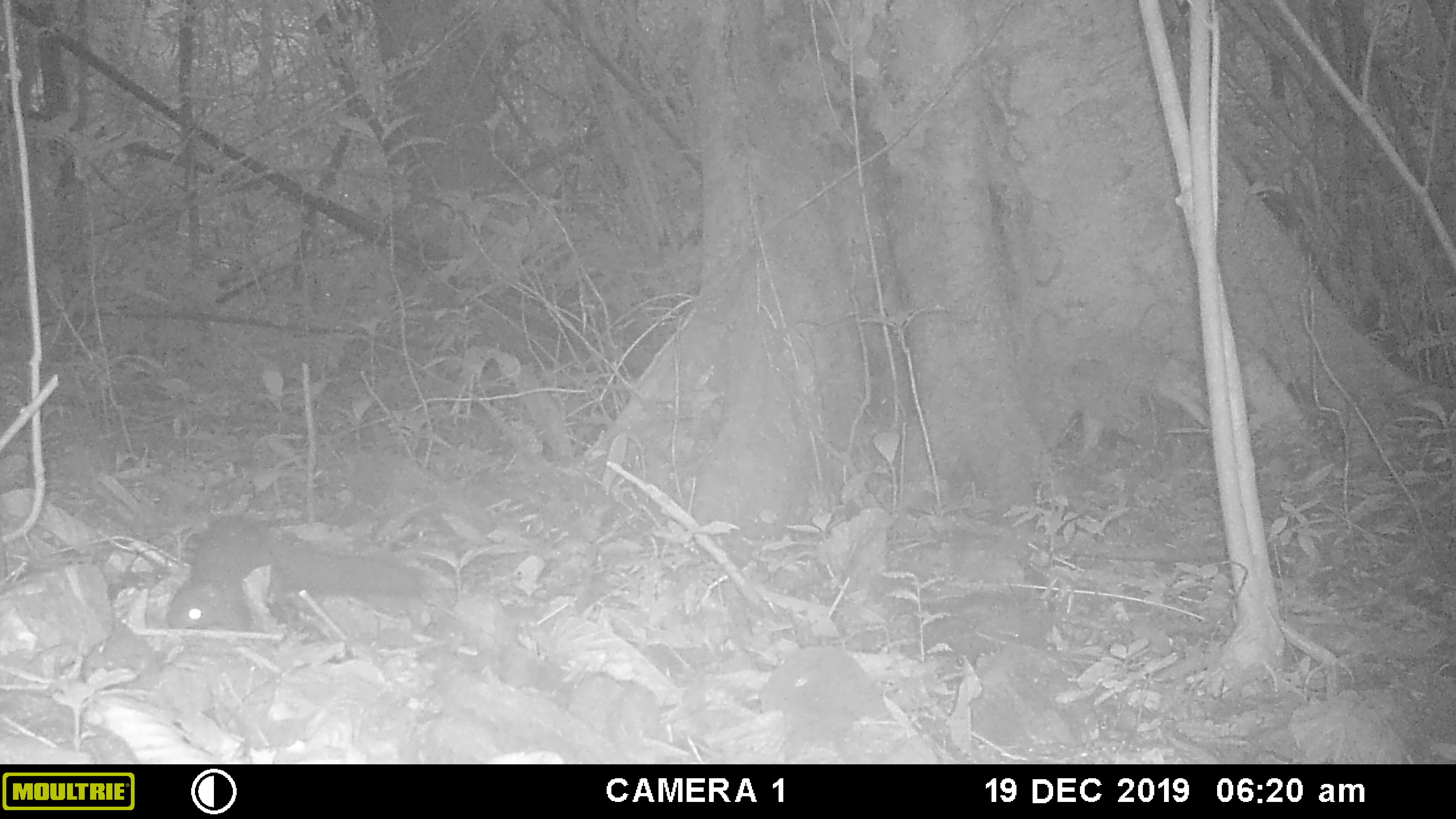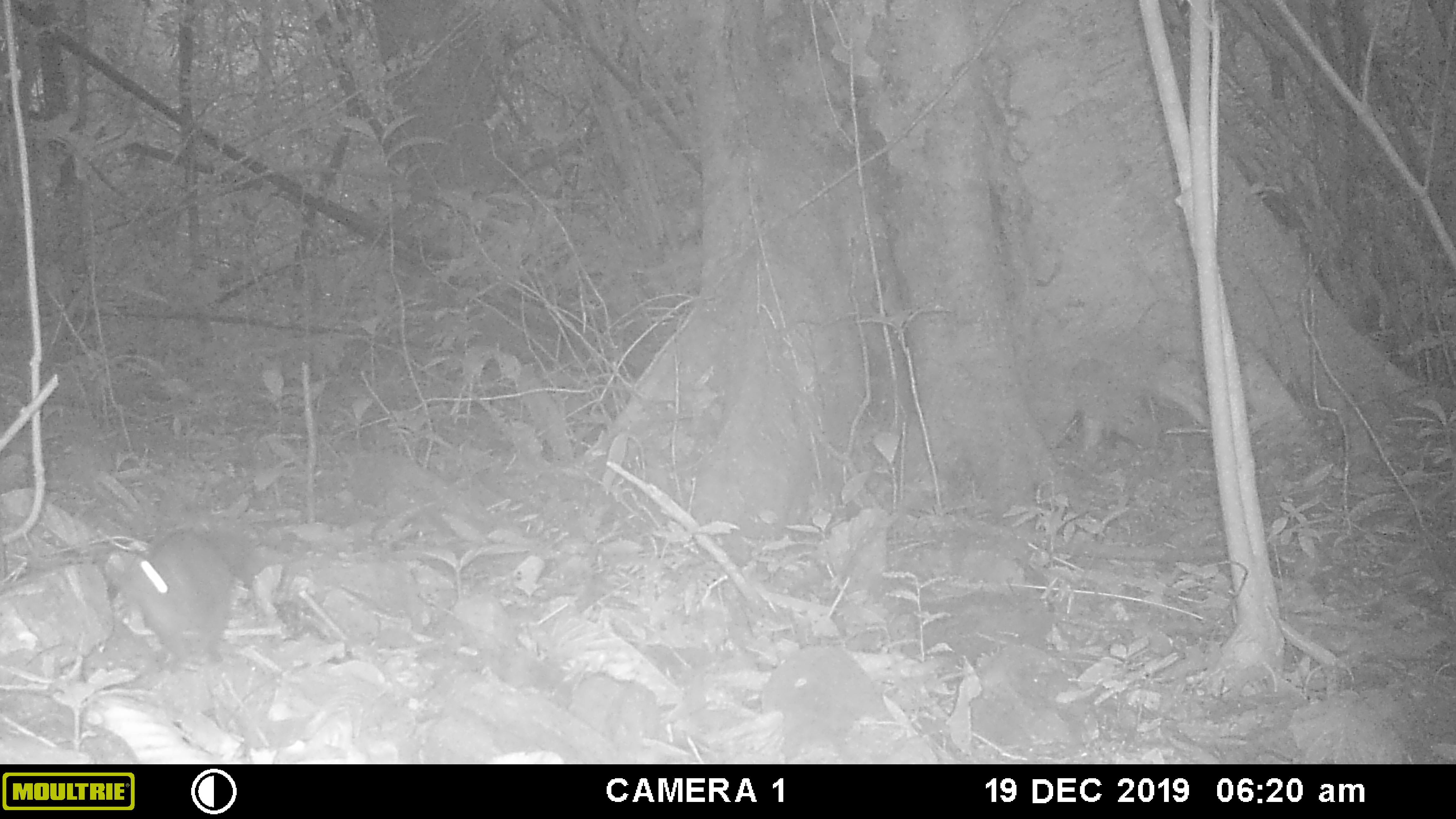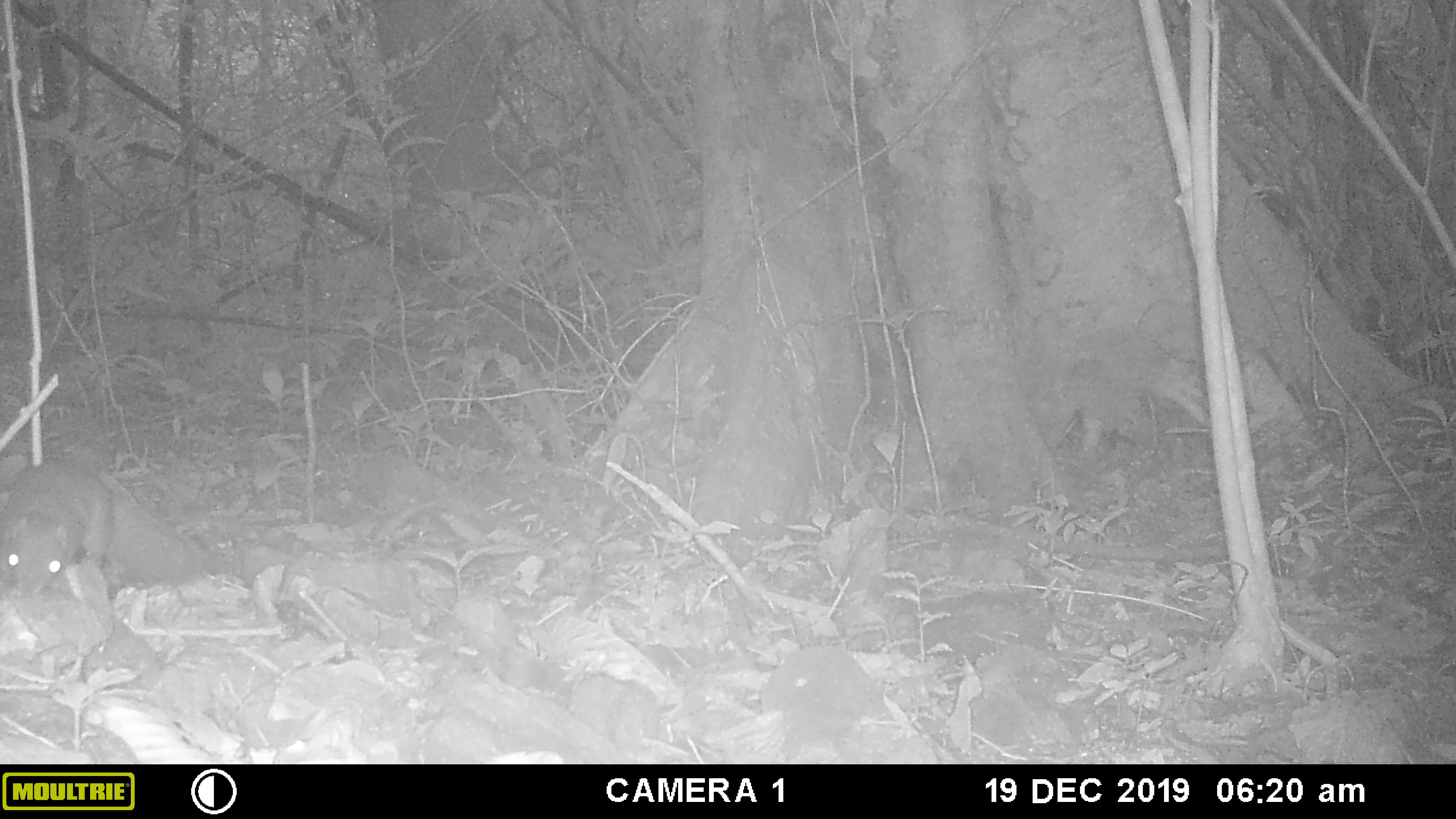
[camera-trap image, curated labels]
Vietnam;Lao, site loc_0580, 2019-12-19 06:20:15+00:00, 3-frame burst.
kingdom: Animalia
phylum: Chordata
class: Mammalia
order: Rodentia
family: Sciuridae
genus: Callosciurus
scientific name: Callosciurus erythraeus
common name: pallas's squirrel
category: pallass squirrel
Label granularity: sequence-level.